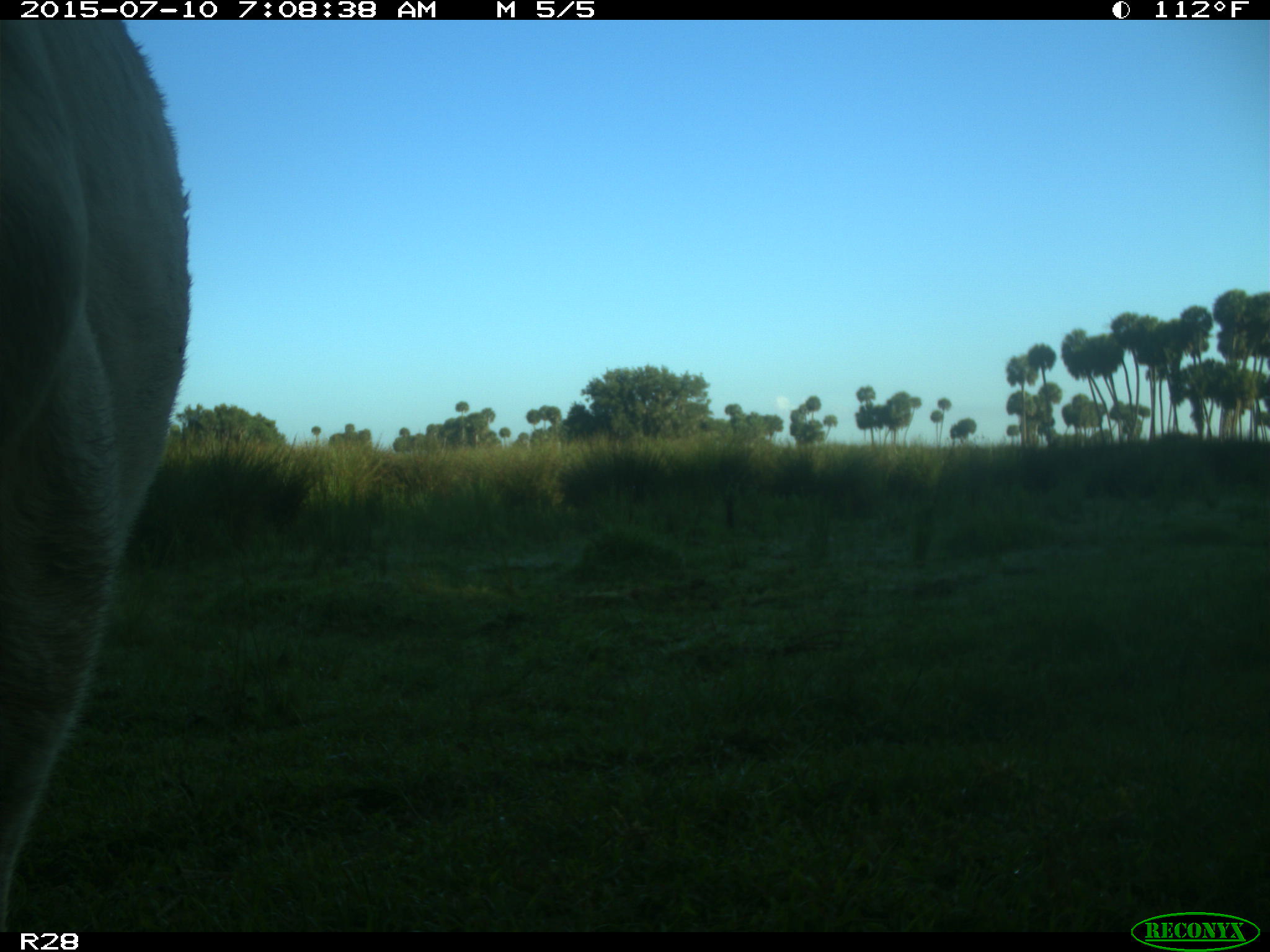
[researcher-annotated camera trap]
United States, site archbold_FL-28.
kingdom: Animalia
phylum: Chordata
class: Mammalia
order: Artiodactyla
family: Bovidae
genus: Bos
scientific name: Bos taurus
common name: domestic cow